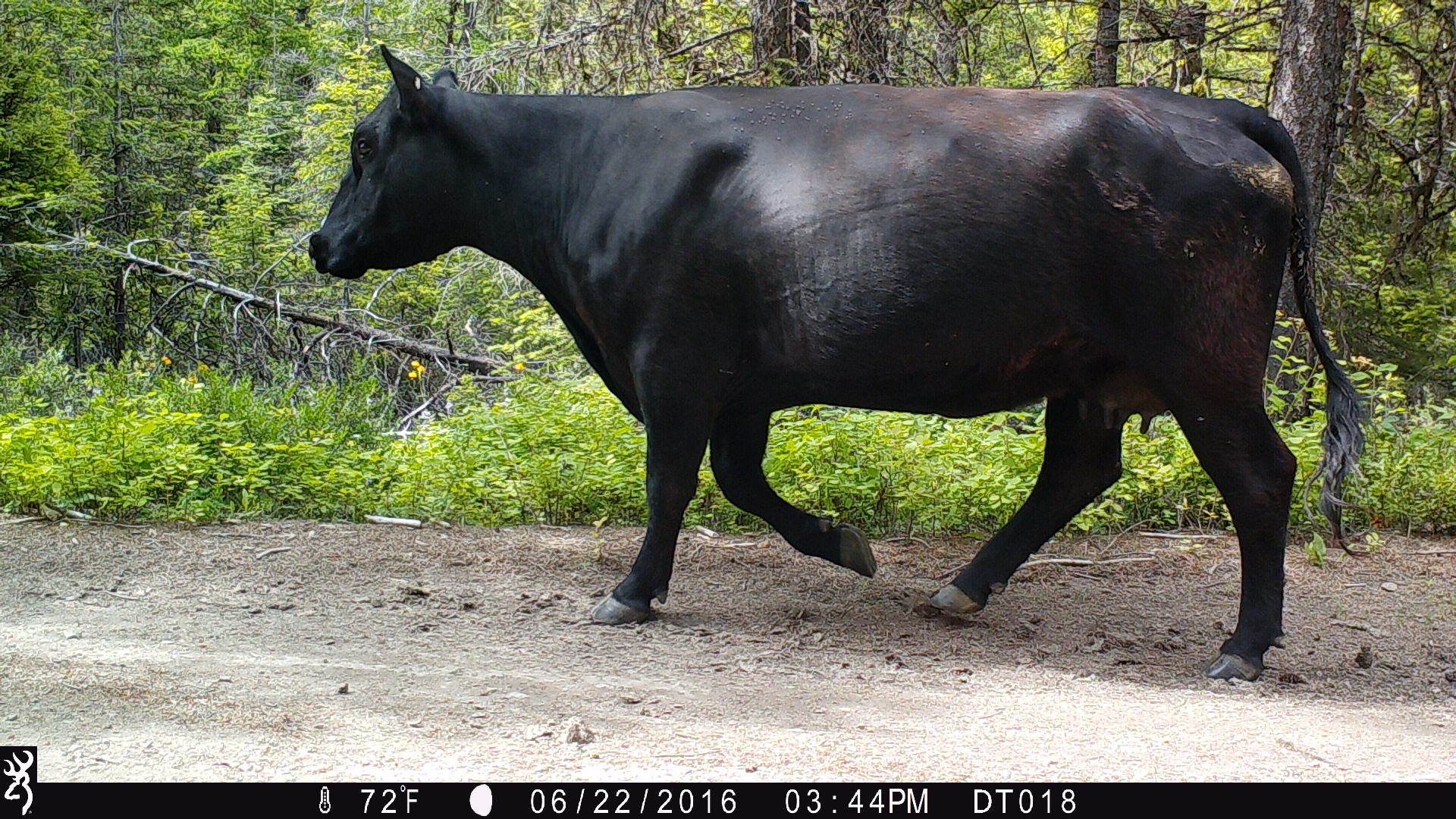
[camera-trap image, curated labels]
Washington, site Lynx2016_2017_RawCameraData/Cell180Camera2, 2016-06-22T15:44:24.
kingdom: Animalia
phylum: Chordata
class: Mammalia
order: Artiodactyla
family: Bovidae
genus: Bos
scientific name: Bos taurus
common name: domestic cattle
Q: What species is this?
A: Domestic cattle (Bos taurus).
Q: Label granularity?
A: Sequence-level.